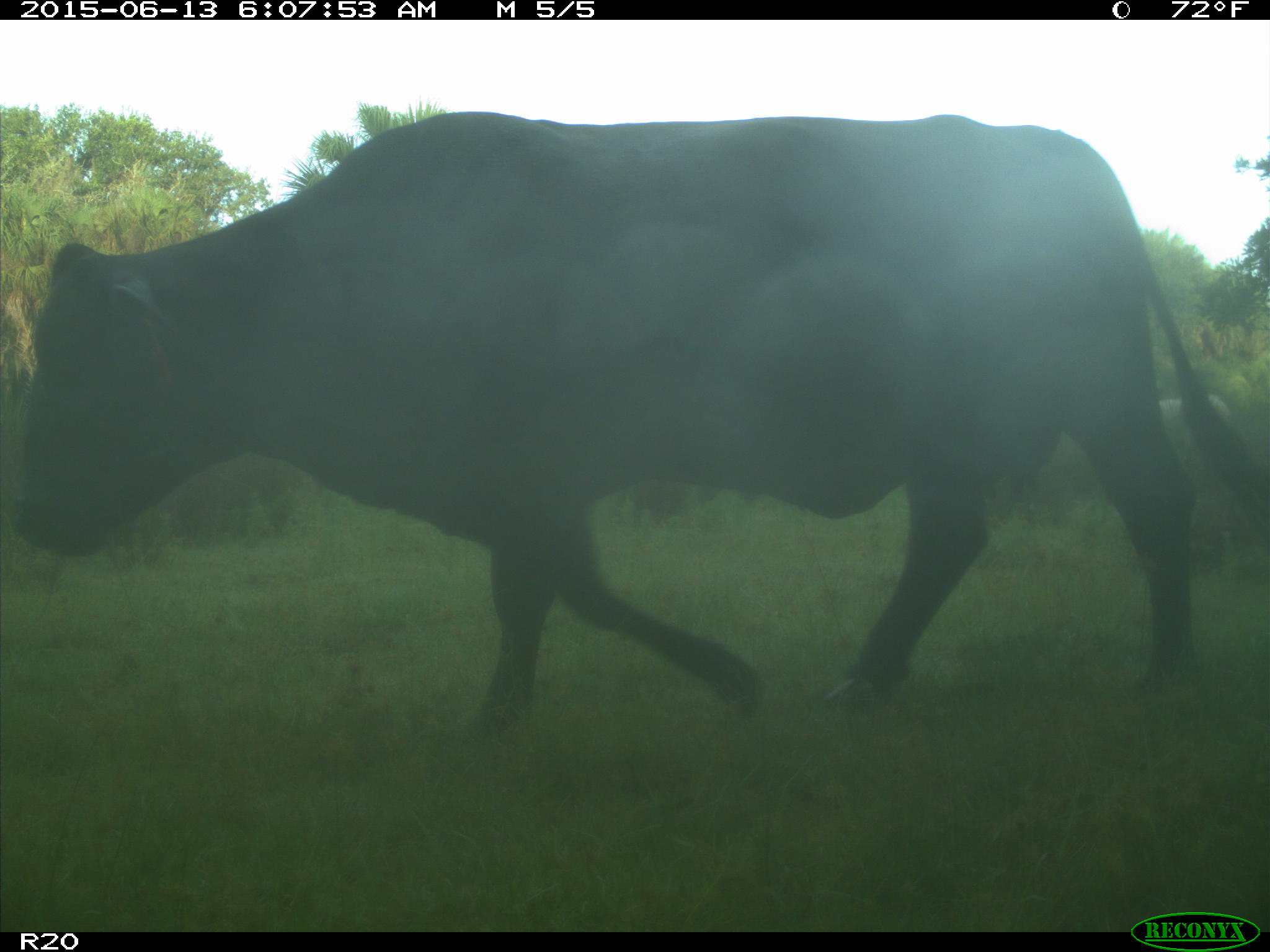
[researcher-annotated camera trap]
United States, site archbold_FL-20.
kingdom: Animalia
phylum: Chordata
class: Mammalia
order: Artiodactyla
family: Bovidae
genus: Bos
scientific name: Bos taurus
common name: domestic cow